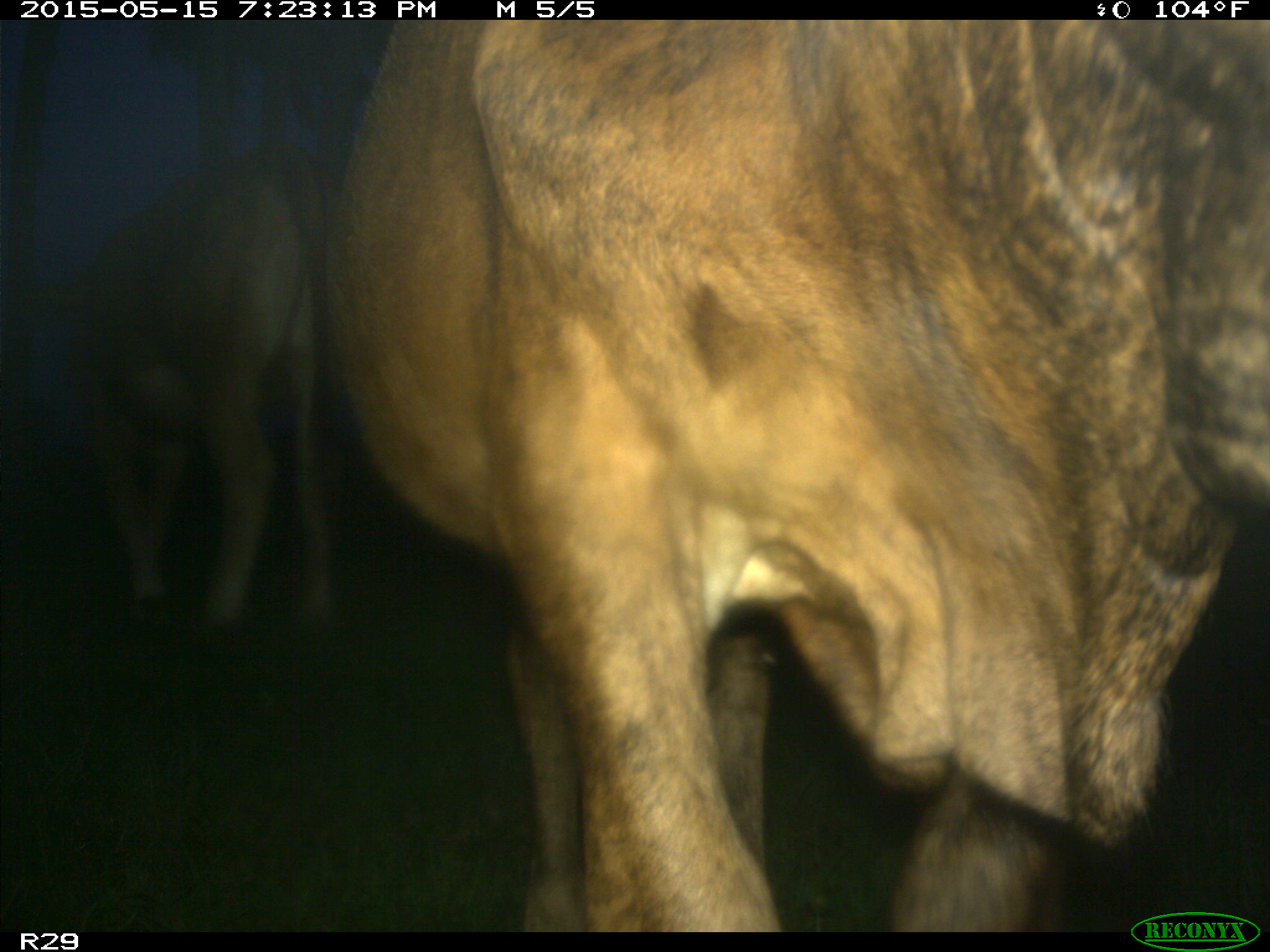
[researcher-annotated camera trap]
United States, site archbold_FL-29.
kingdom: Animalia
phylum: Chordata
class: Mammalia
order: Artiodactyla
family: Bovidae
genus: Bos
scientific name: Bos taurus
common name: domestic cow